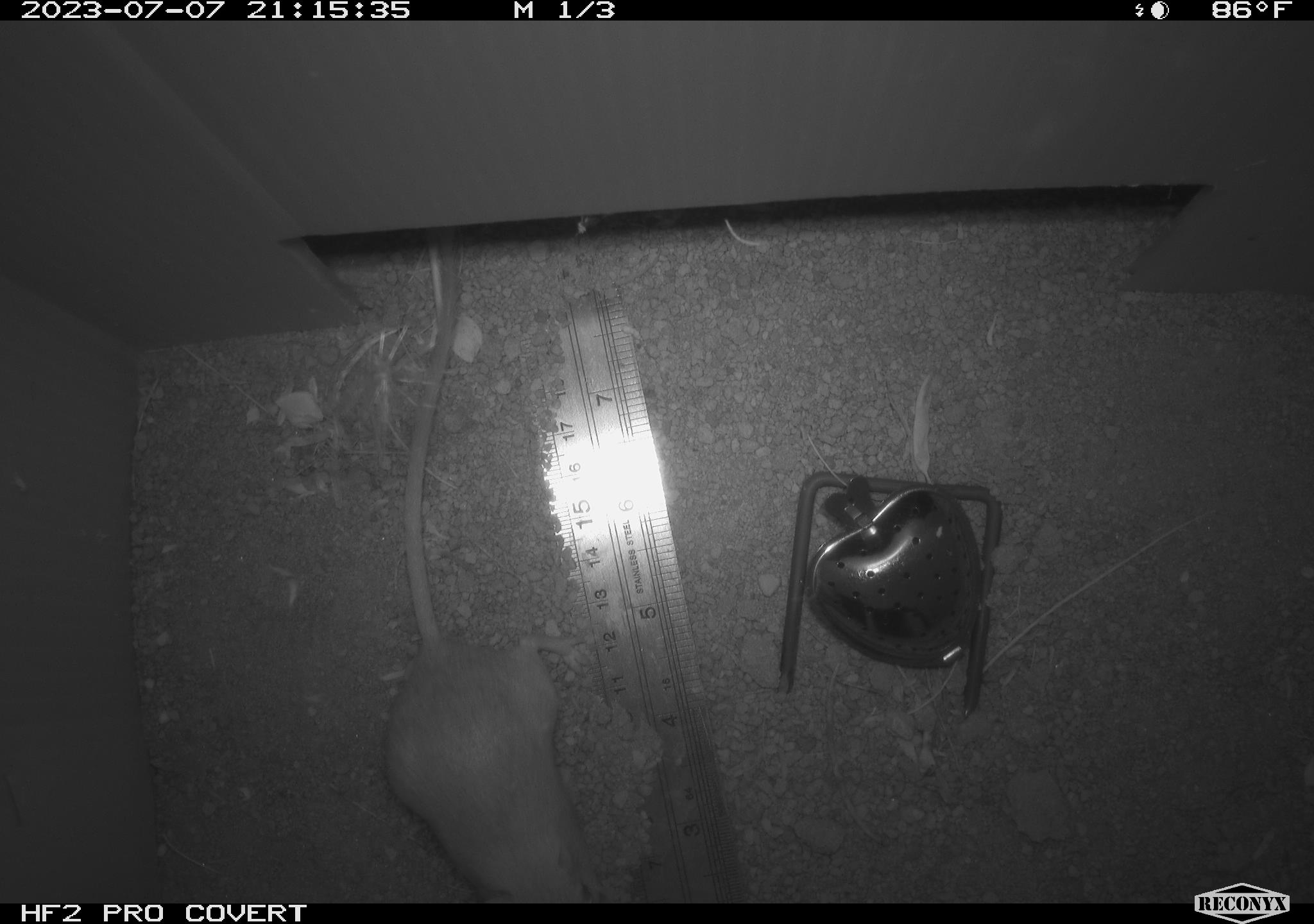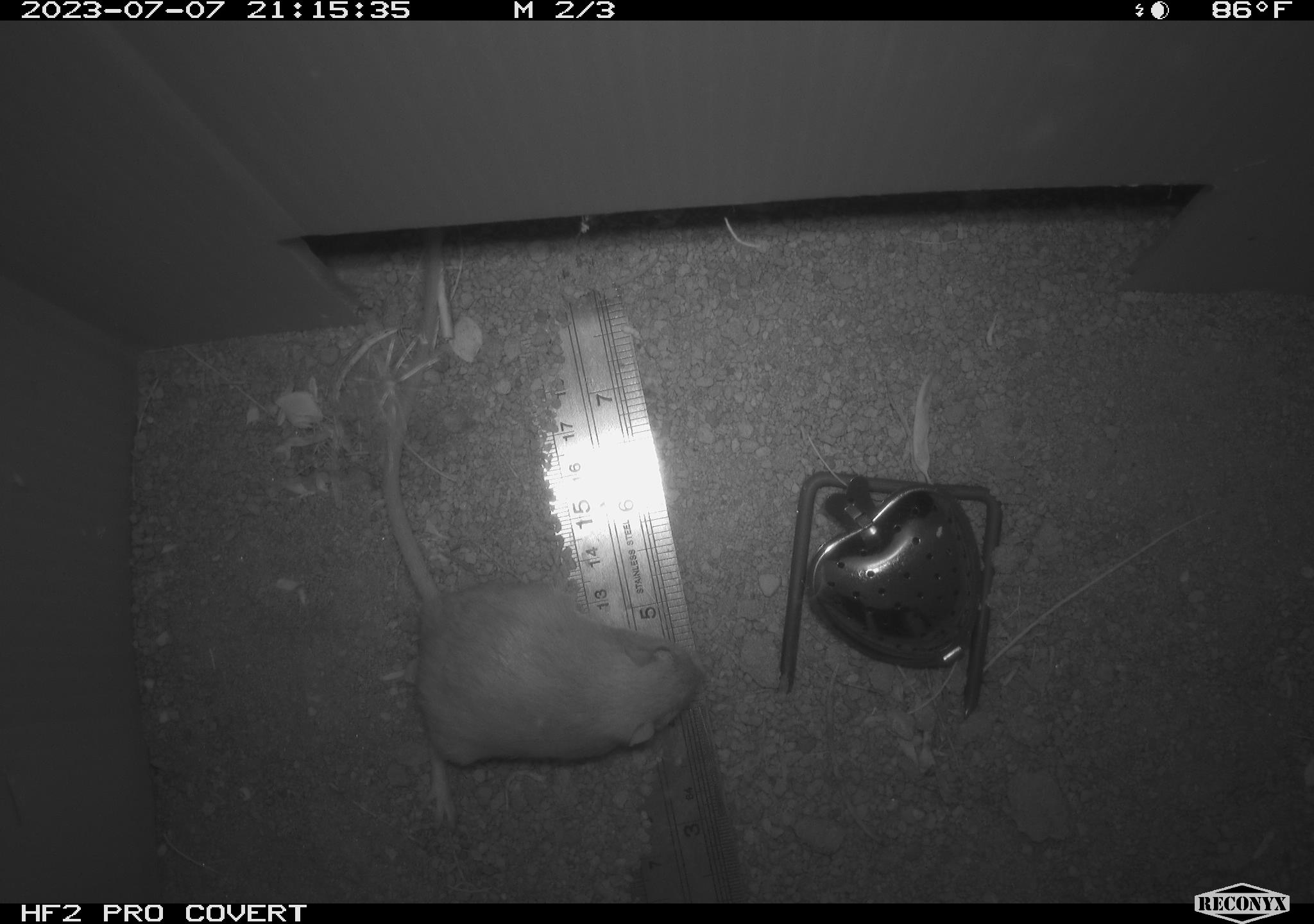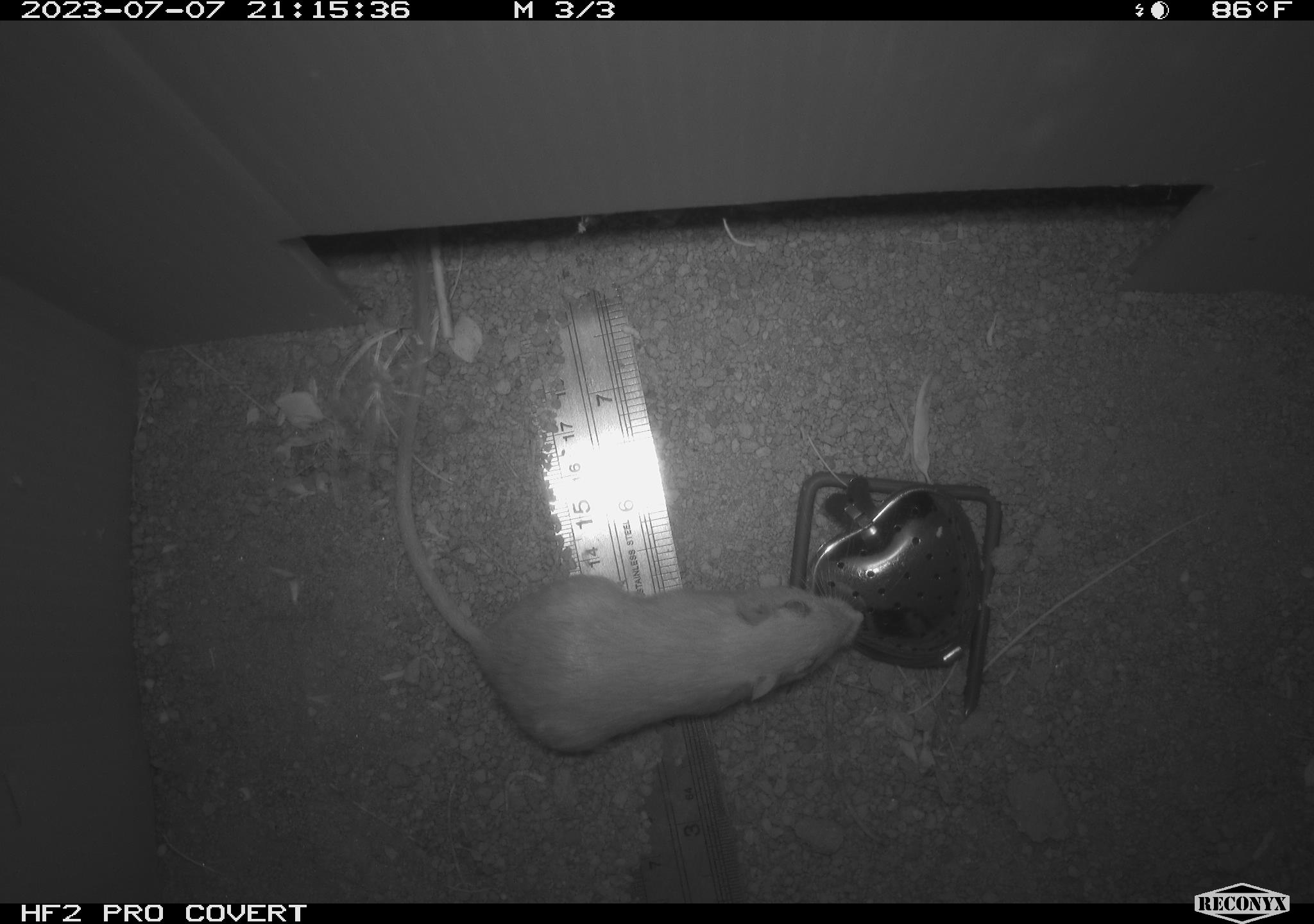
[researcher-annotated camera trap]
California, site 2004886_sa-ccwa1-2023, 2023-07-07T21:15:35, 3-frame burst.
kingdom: Animalia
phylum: Chordata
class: Mammalia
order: Rodentia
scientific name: Rodentia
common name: mouse species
Mouse species (Rodentia).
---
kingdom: Animalia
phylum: Chordata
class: Mammalia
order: Rodentia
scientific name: Rodentia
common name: rodent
Rodent (Rodentia).